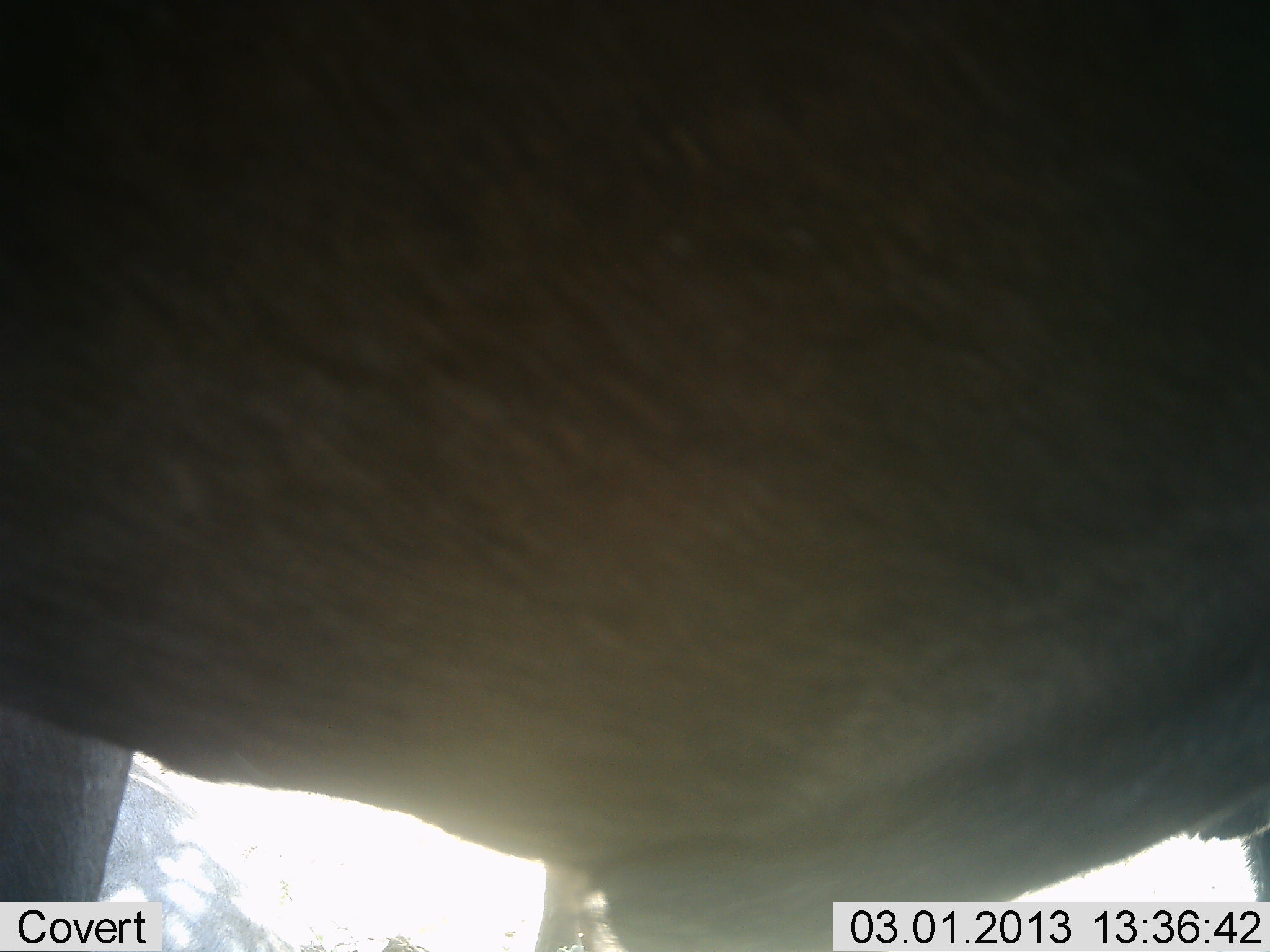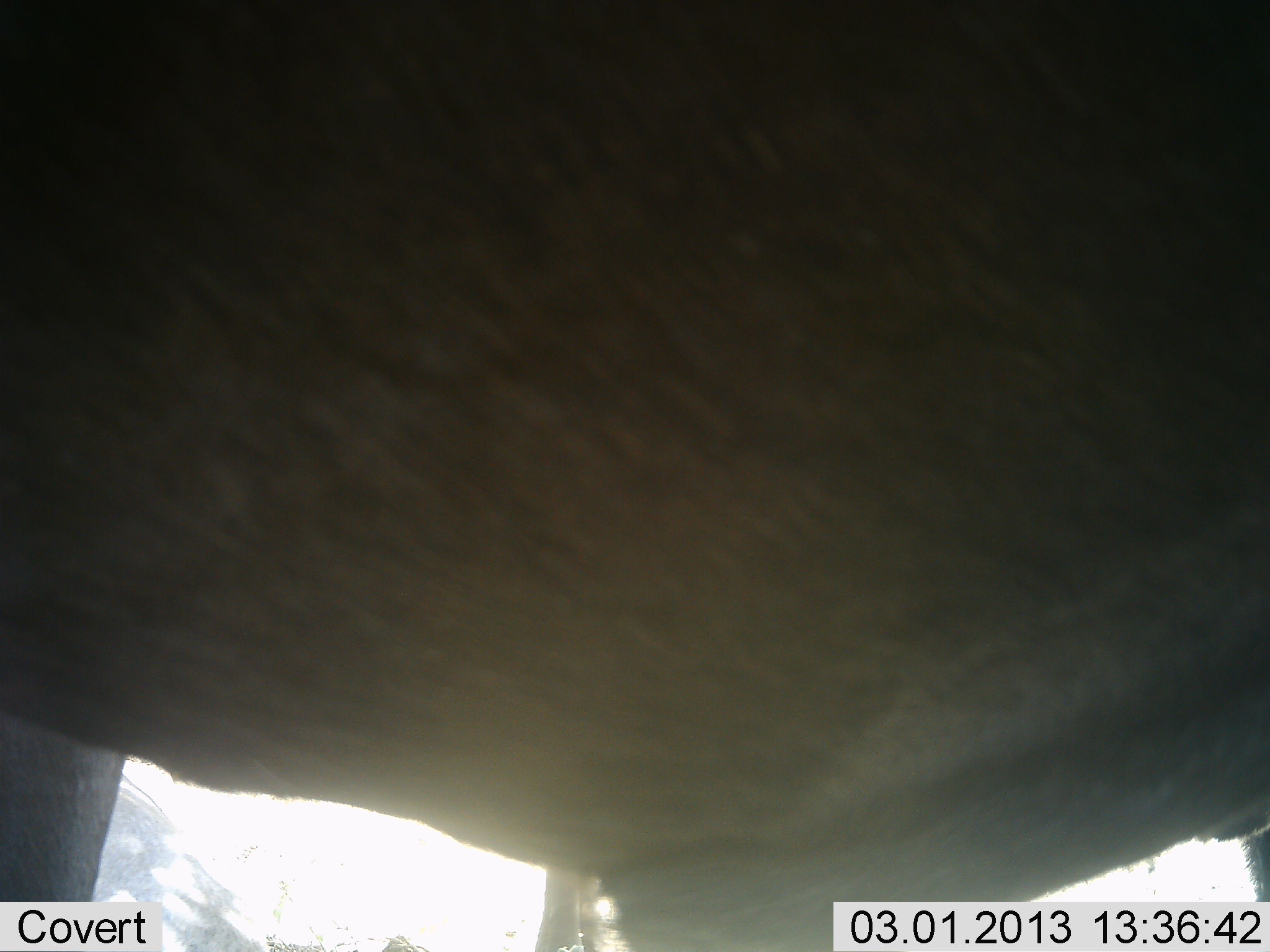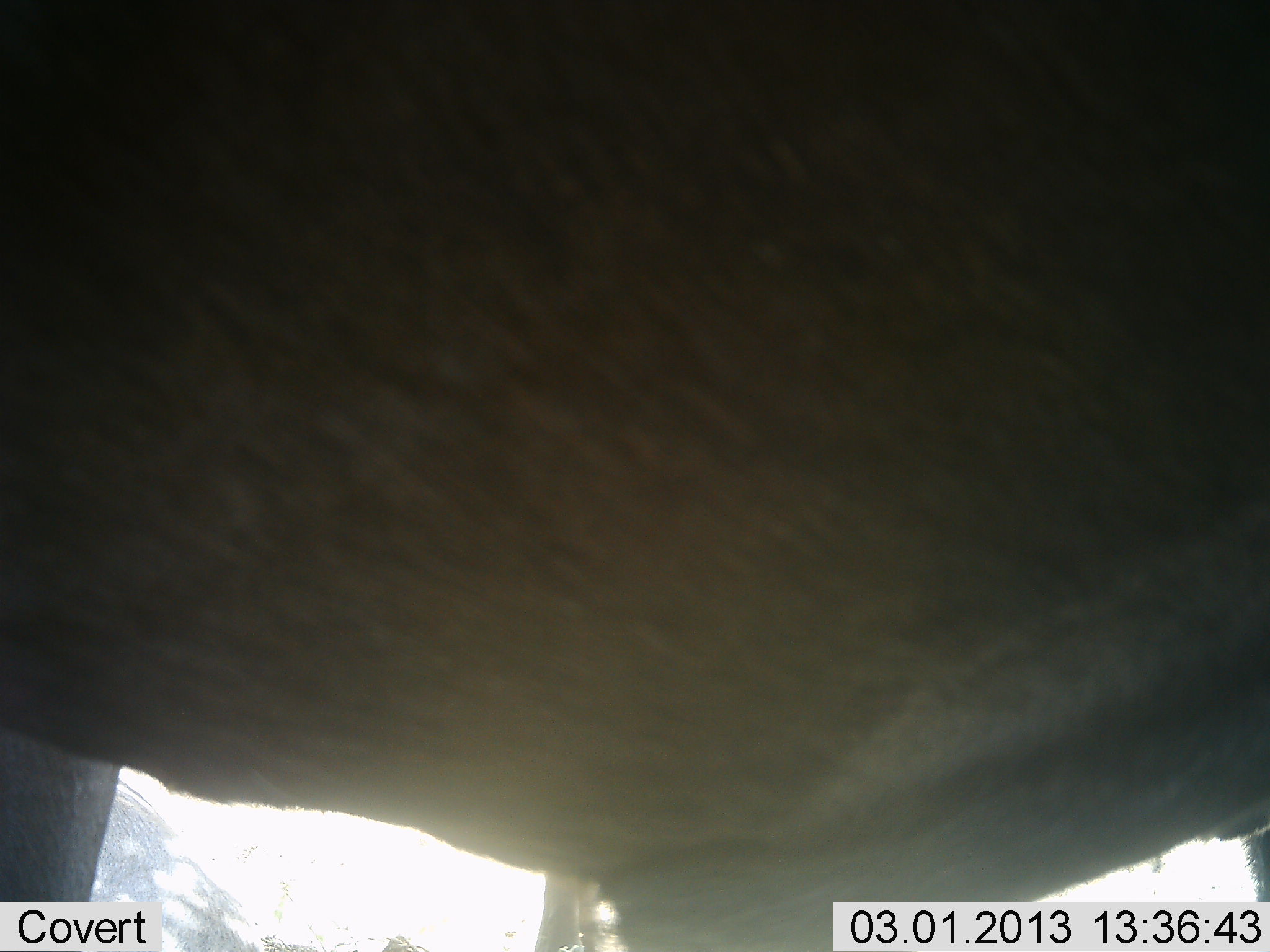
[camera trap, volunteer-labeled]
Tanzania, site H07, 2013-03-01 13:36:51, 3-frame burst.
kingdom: Animalia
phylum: Chordata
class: Mammalia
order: Artiodactyla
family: Bovidae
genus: Connochaetes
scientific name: Connochaetes taurinus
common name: blue wildebeest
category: wildebeest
Wildebeest (blue wildebeest) (Connochaetes taurinus), count 1. Behavior (volunteer vote fractions): standing 100%, resting 0%, moving 0%, interacting 0%. Young present (vote fraction): 0%. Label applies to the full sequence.